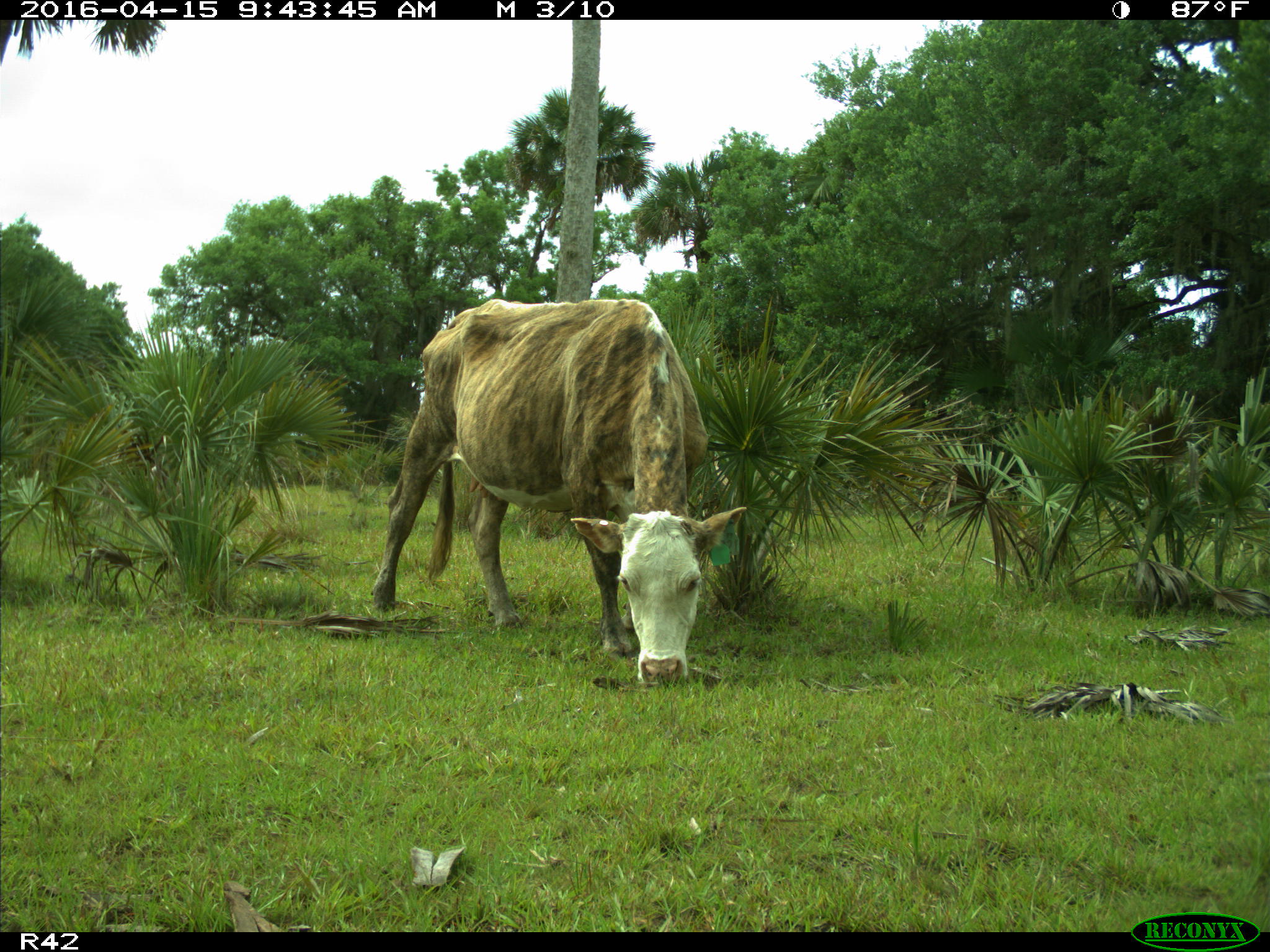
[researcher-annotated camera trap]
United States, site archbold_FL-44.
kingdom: Animalia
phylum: Chordata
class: Mammalia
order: Artiodactyla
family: Bovidae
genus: Bos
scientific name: Bos taurus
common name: domestic cow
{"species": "Bos taurus (domestic cow)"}